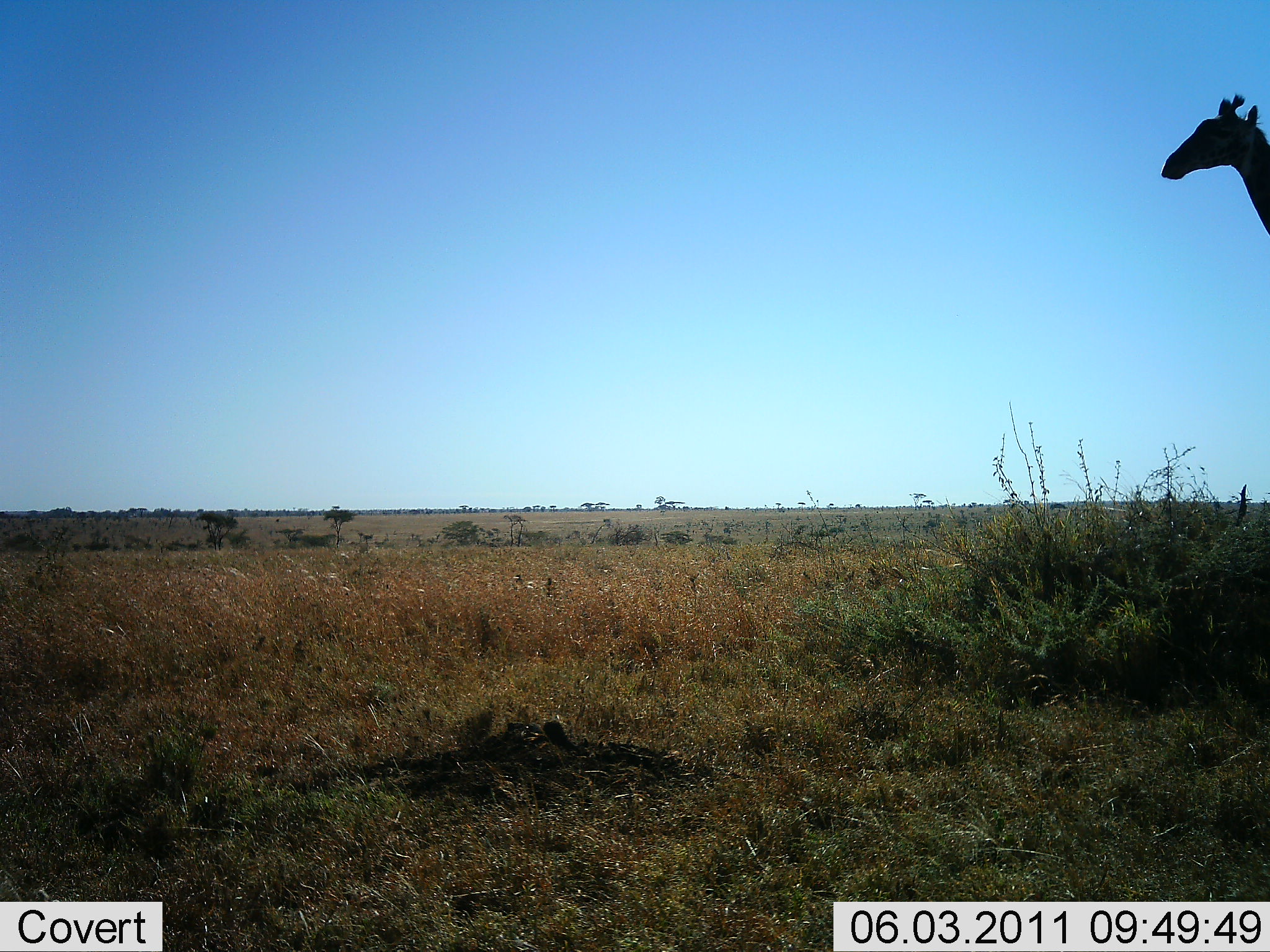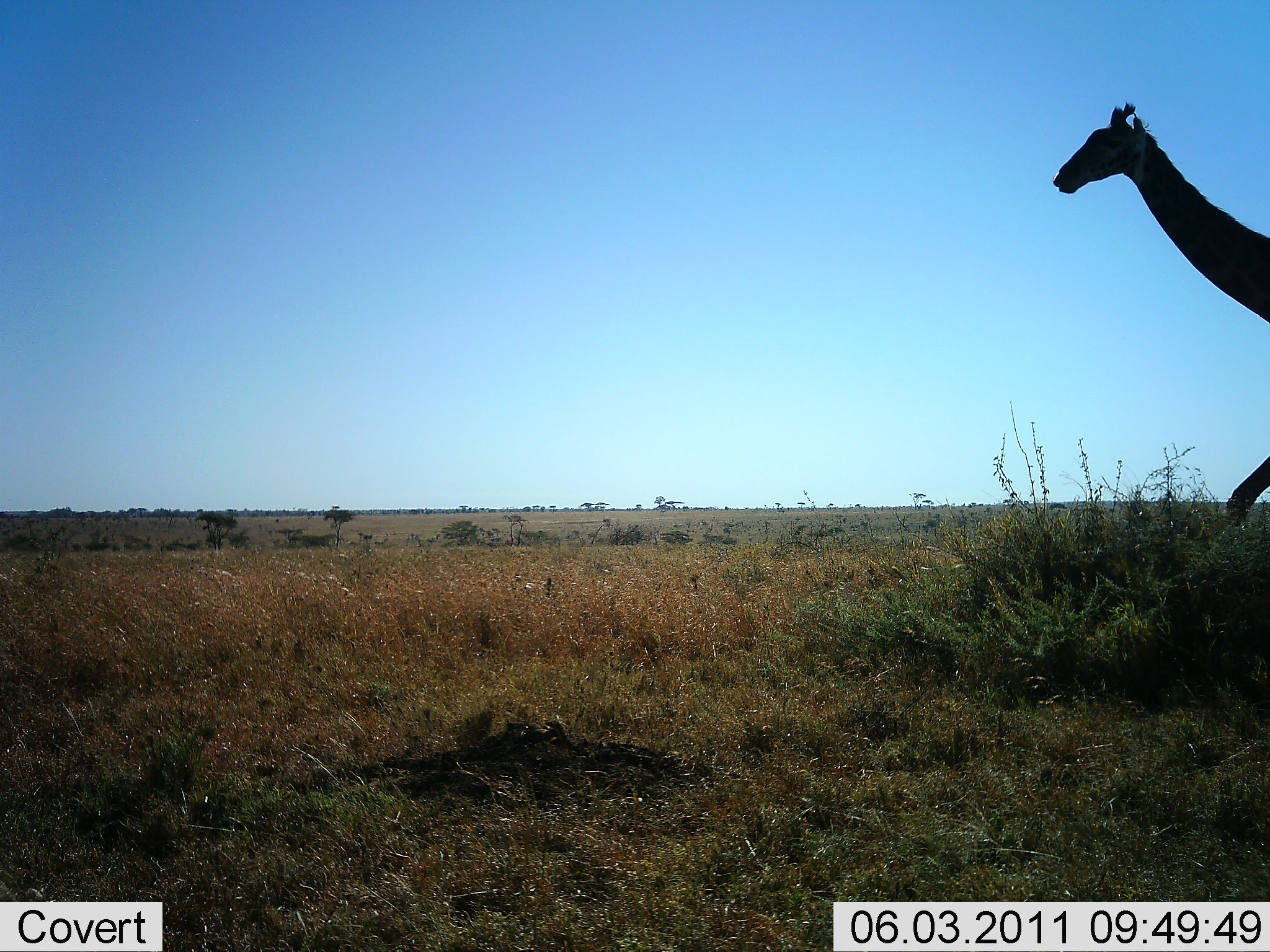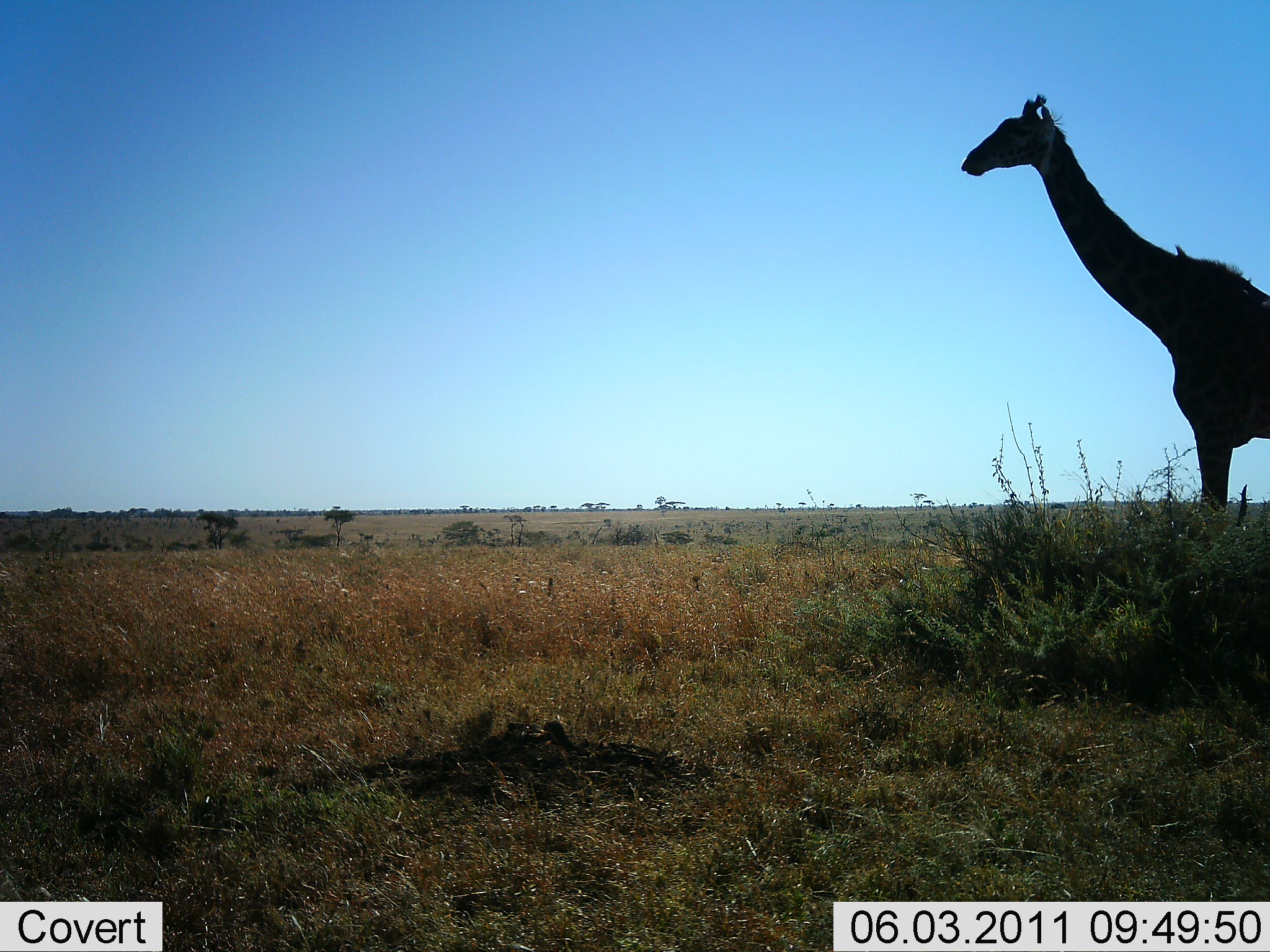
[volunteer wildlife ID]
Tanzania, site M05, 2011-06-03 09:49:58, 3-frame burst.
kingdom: Animalia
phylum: Chordata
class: Mammalia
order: Artiodactyla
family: Giraffidae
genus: Giraffa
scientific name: Giraffa camelopardalis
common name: giraffe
Giraffe (Giraffa camelopardalis), count 1. Behavior (volunteer vote fractions): standing 20%, resting 0%, moving 90%, interacting 0%. Young present (vote fraction): 0%. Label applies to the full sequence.